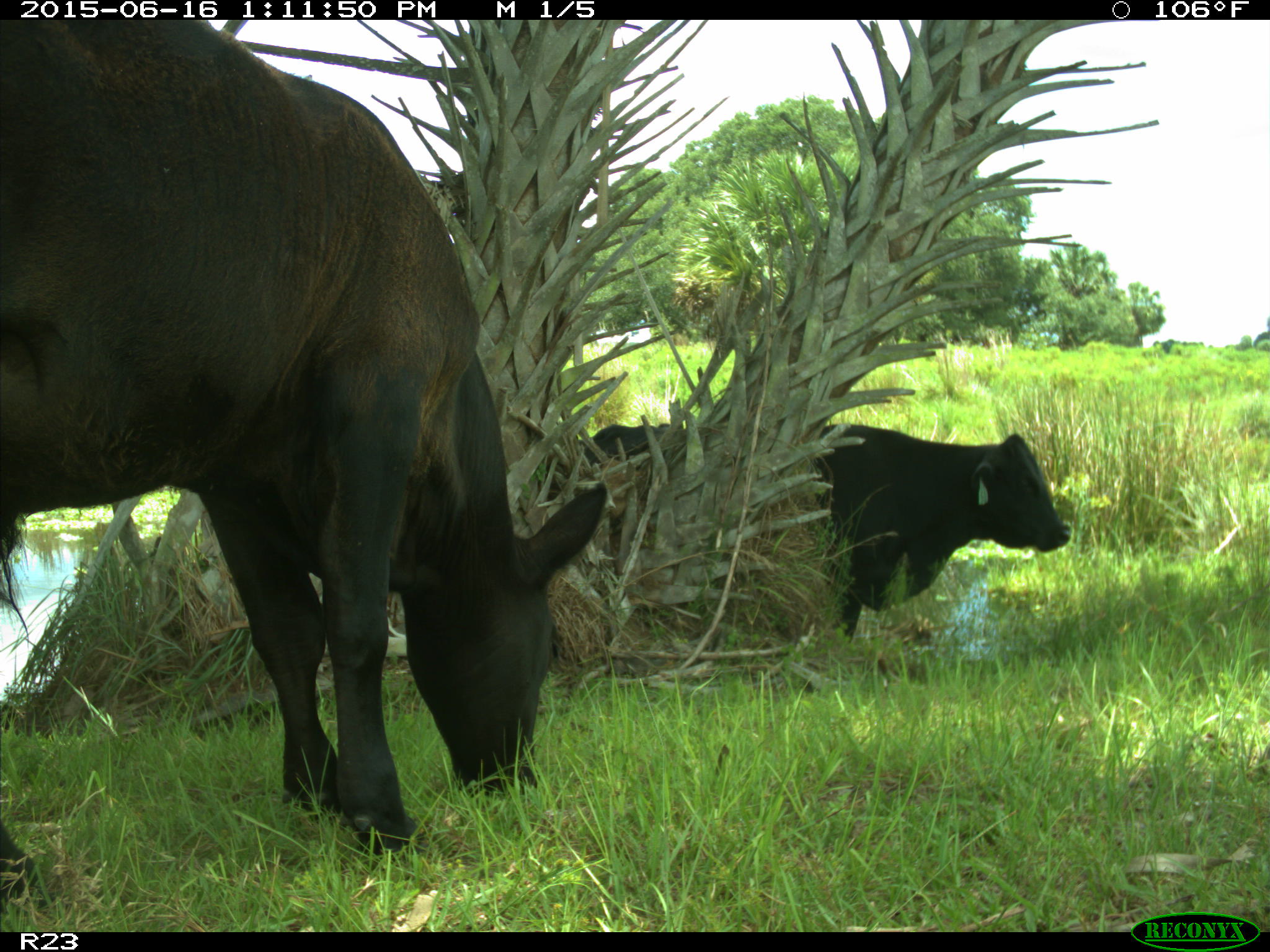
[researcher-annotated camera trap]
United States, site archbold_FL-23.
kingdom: Animalia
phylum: Chordata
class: Mammalia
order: Artiodactyla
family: Bovidae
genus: Bos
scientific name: Bos taurus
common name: domestic cow